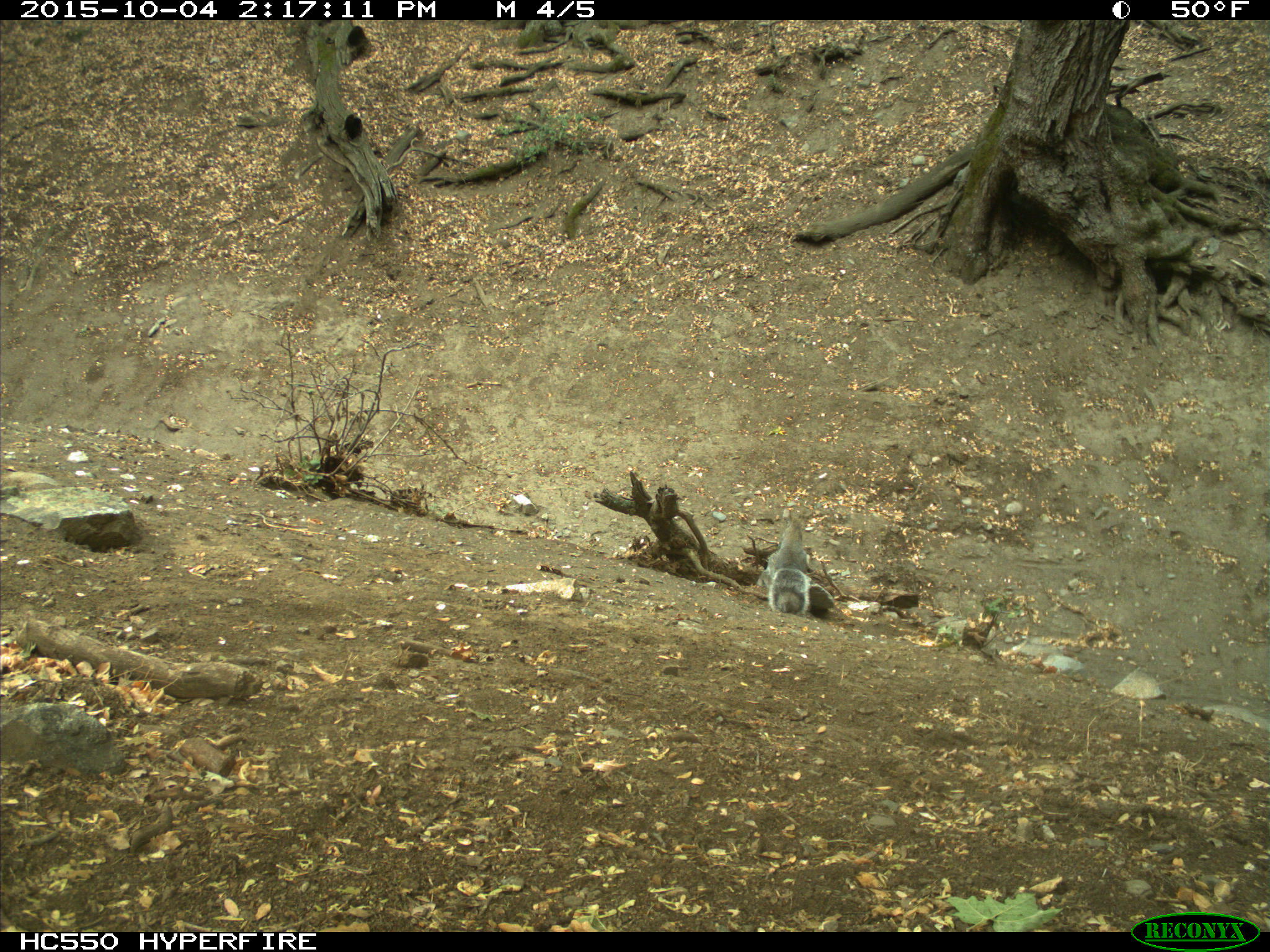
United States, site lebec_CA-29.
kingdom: Animalia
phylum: Chordata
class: Mammalia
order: Rodentia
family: Sciuridae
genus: Sciurus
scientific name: Sciurus carolinensis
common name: eastern gray squirrel